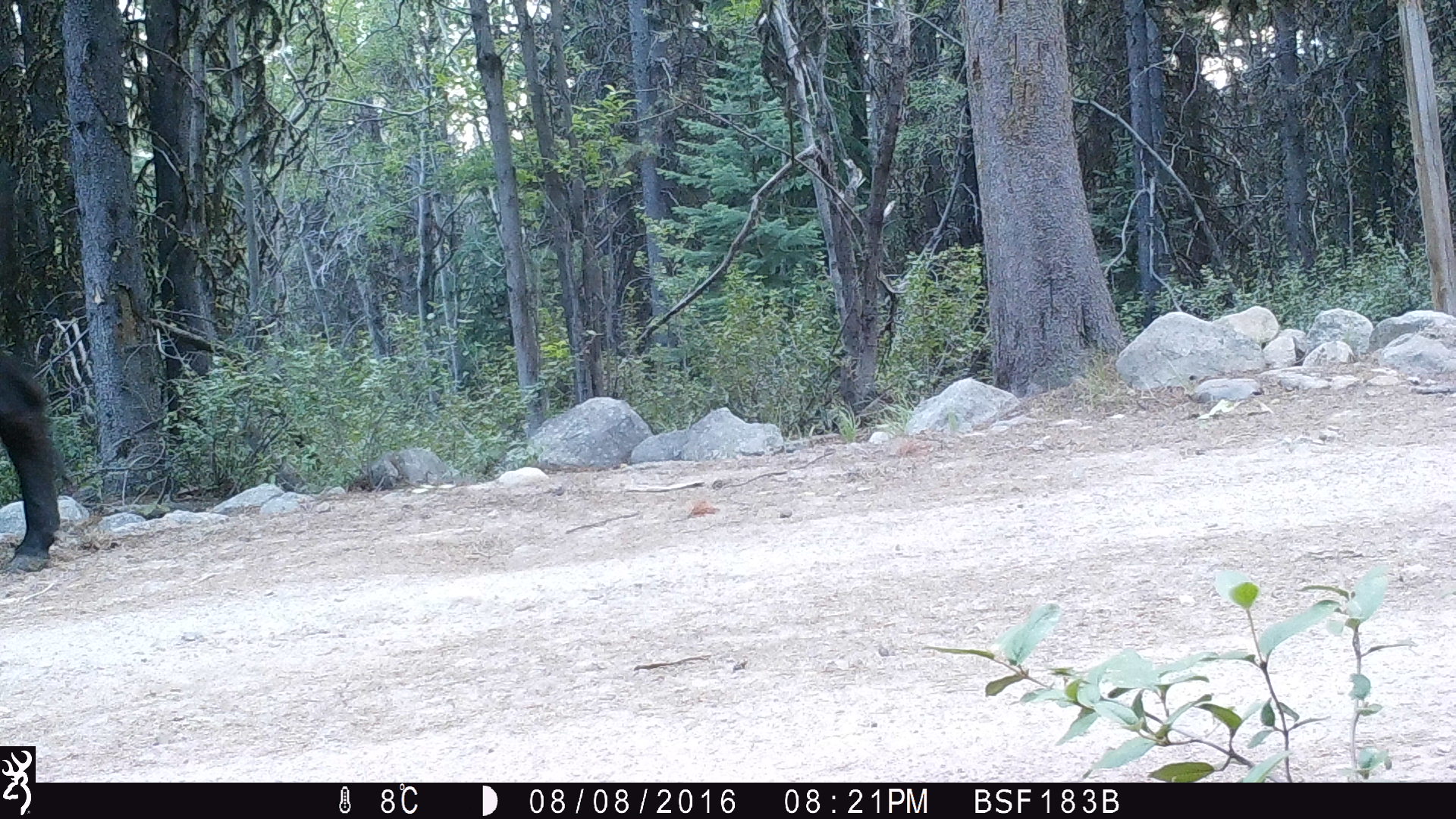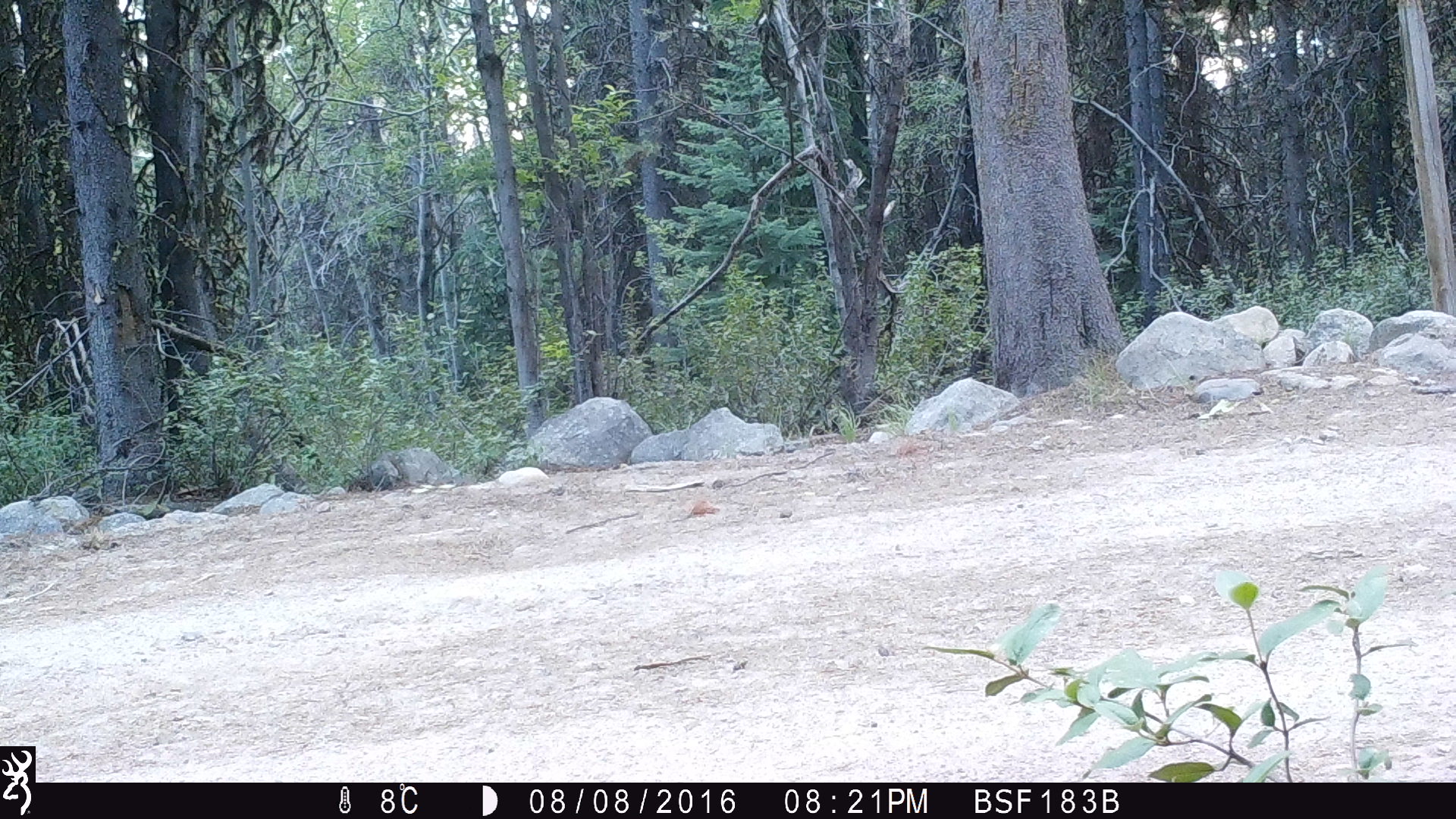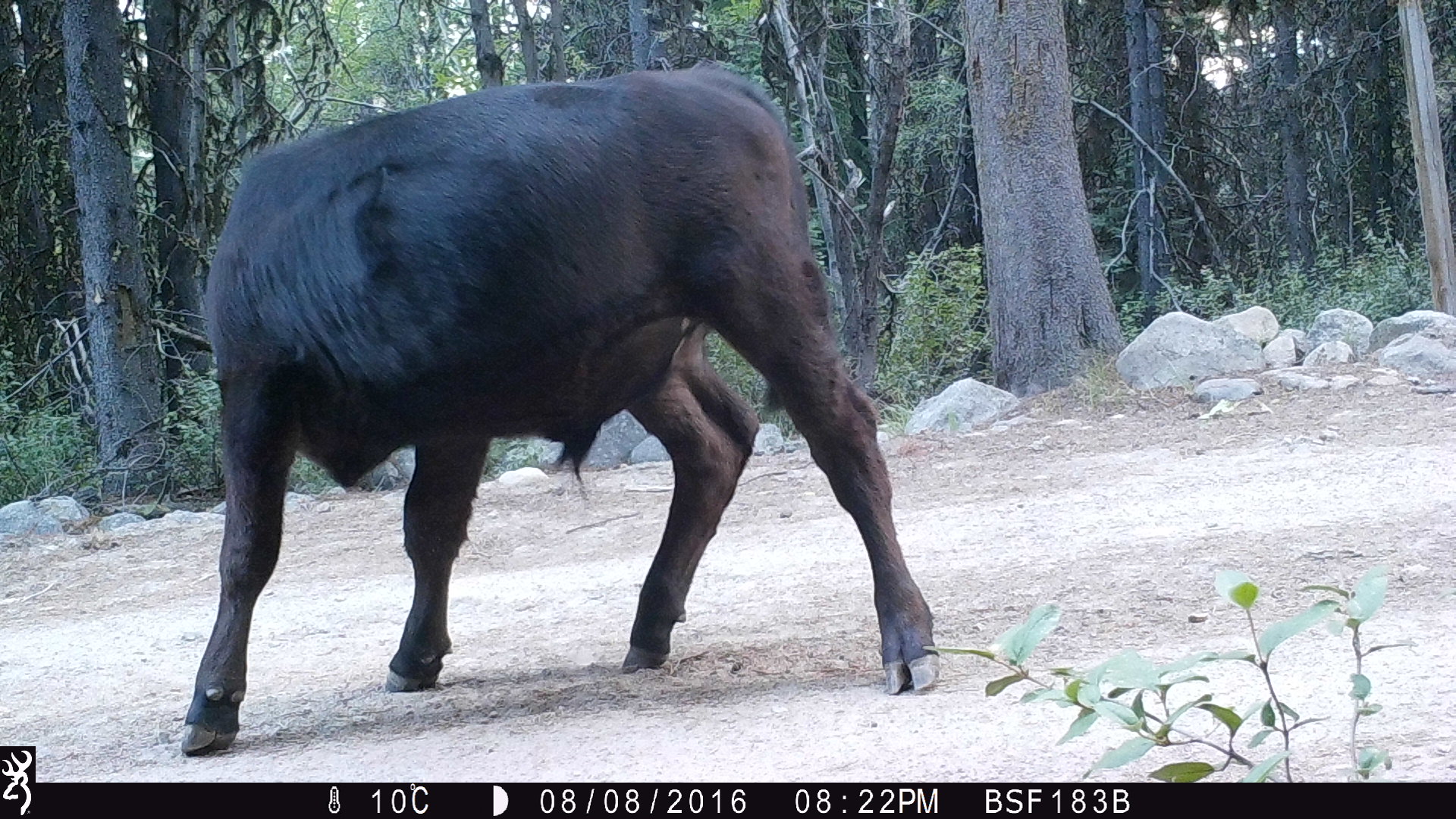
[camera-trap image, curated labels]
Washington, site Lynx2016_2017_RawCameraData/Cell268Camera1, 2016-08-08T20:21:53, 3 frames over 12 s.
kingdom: Animalia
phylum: Chordata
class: Mammalia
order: Artiodactyla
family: Bovidae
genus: Bos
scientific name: Bos taurus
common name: domestic cattle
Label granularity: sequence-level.